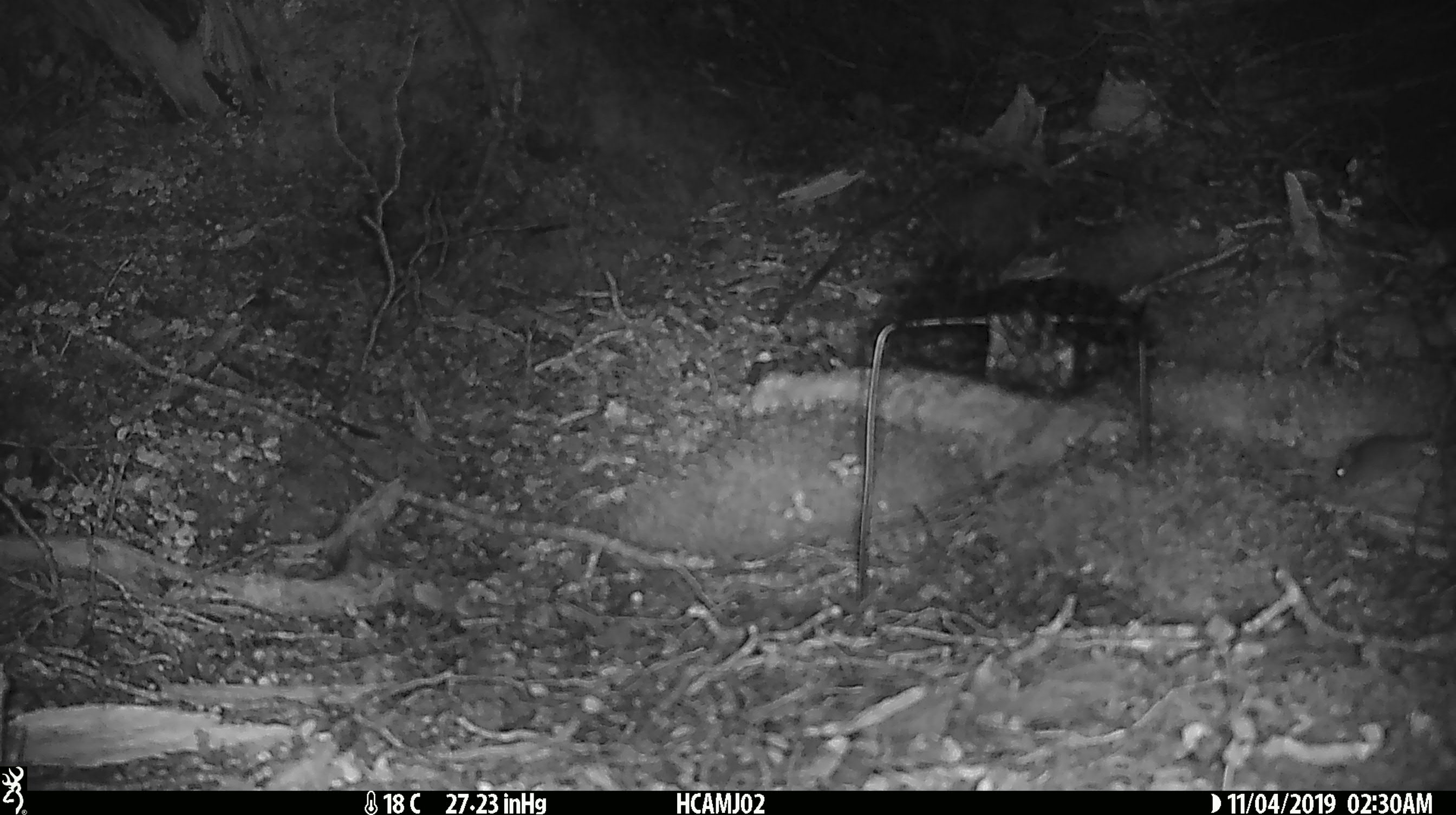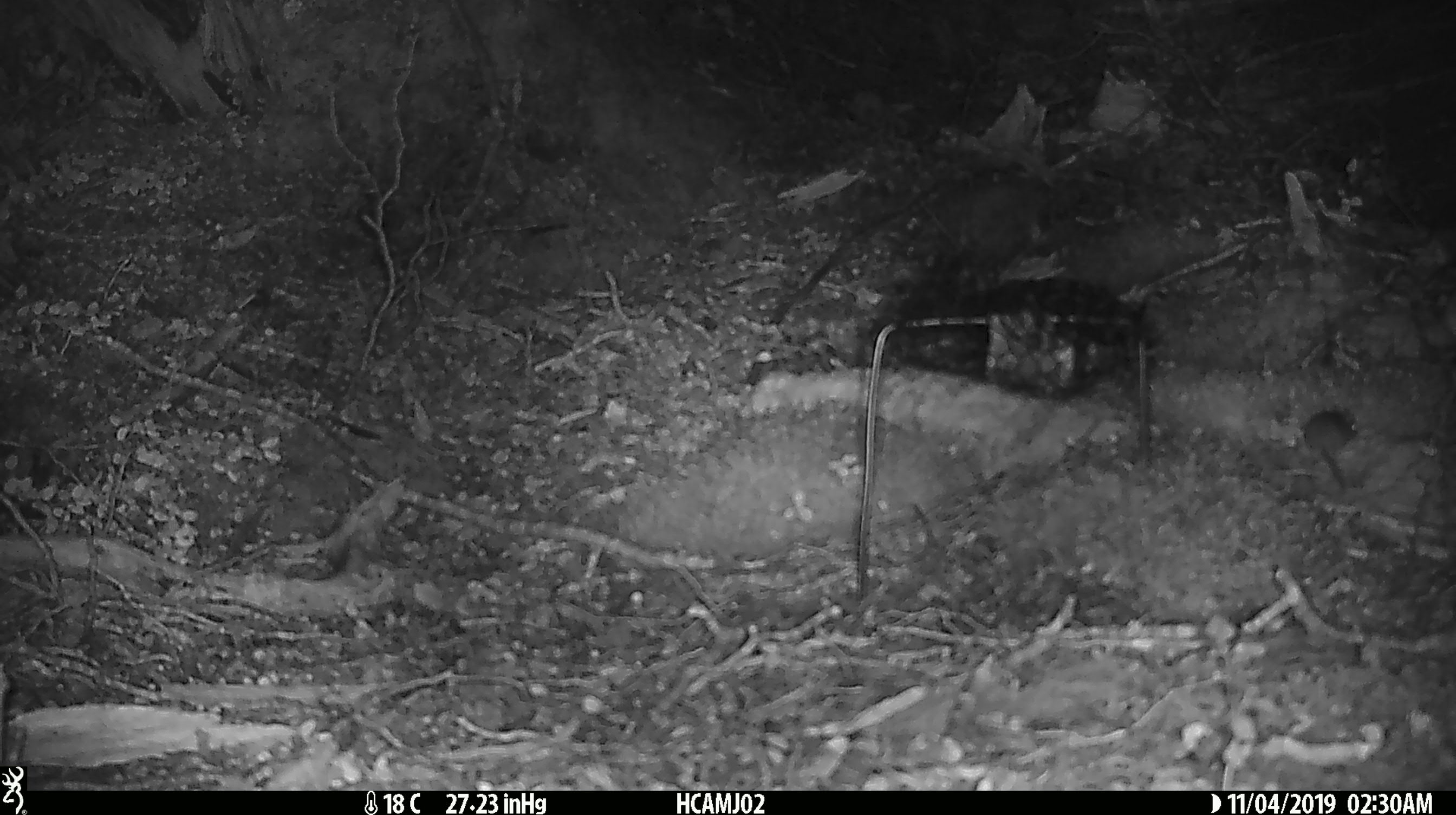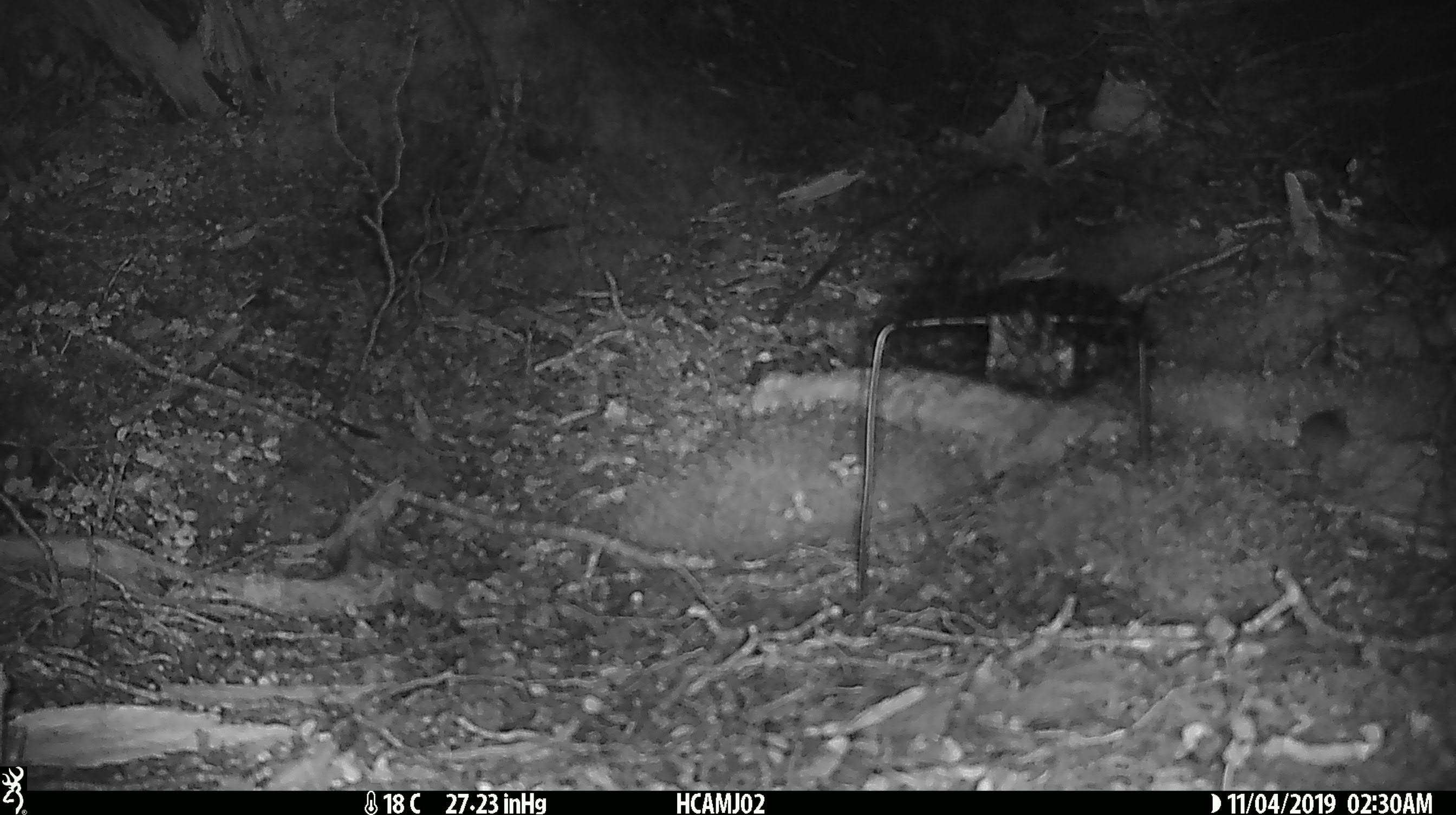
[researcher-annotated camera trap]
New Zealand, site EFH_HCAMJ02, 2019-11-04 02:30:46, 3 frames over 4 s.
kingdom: Animalia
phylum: Chordata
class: Mammalia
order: Rodentia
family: Muridae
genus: Mus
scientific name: Mus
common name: mouse